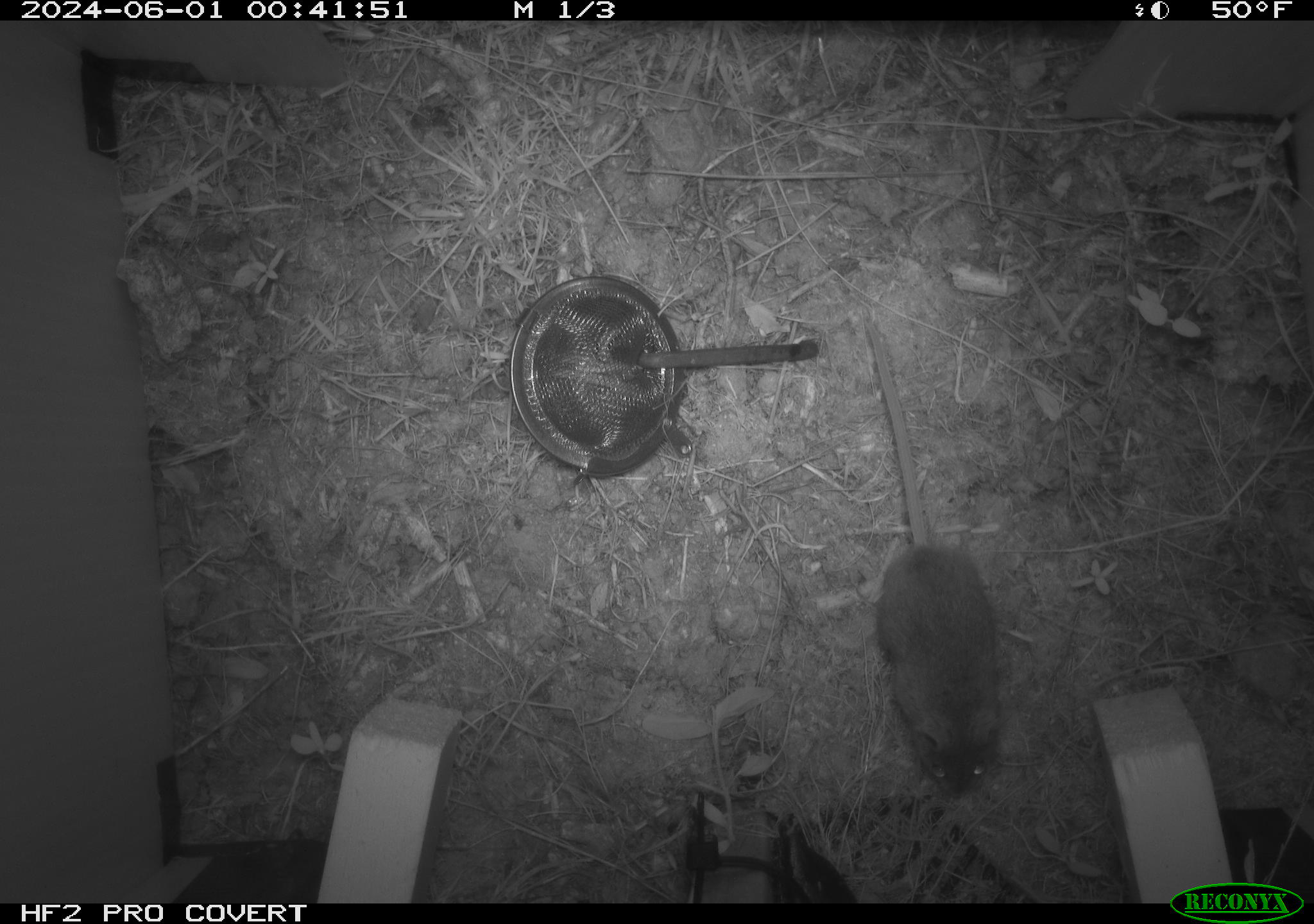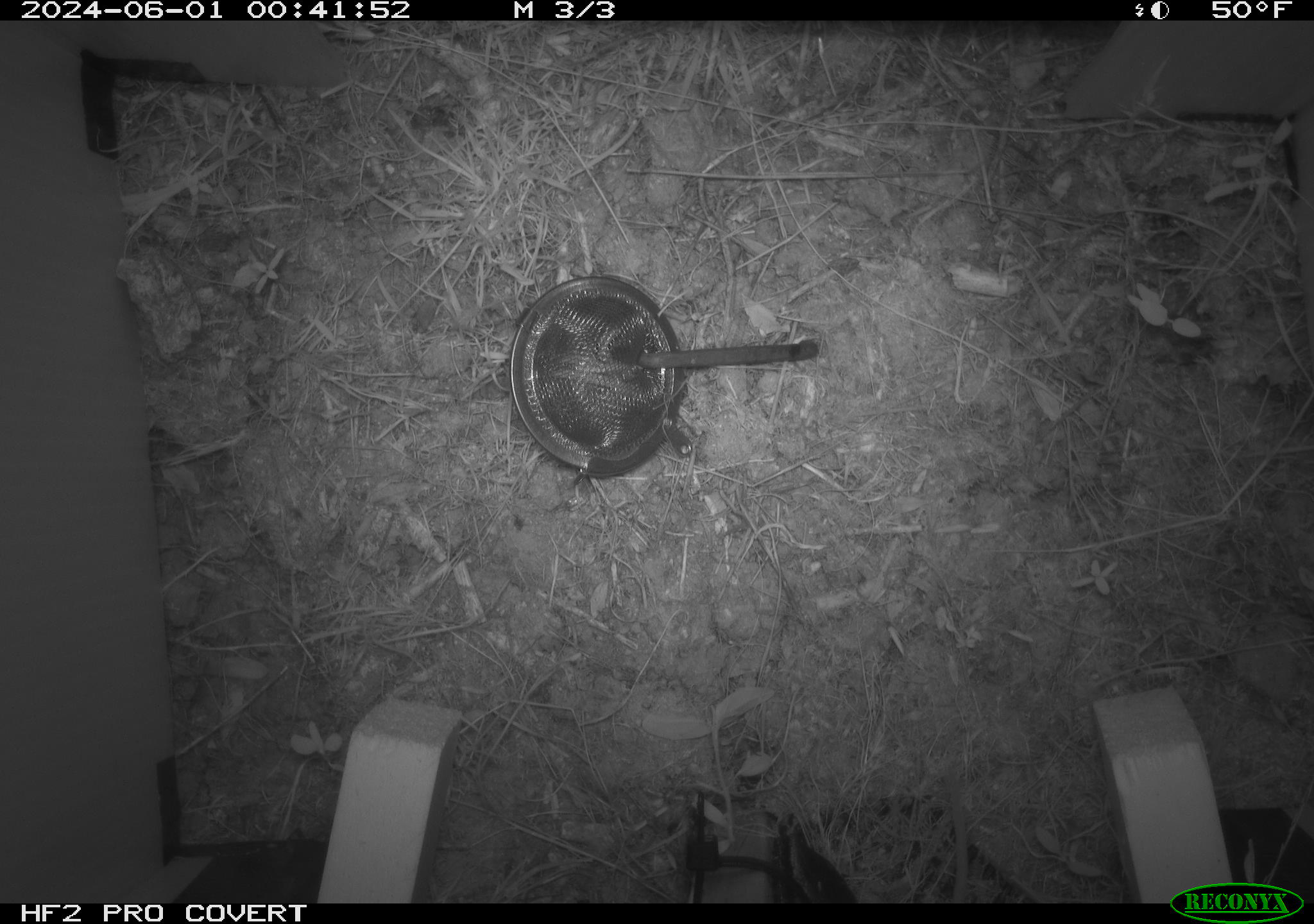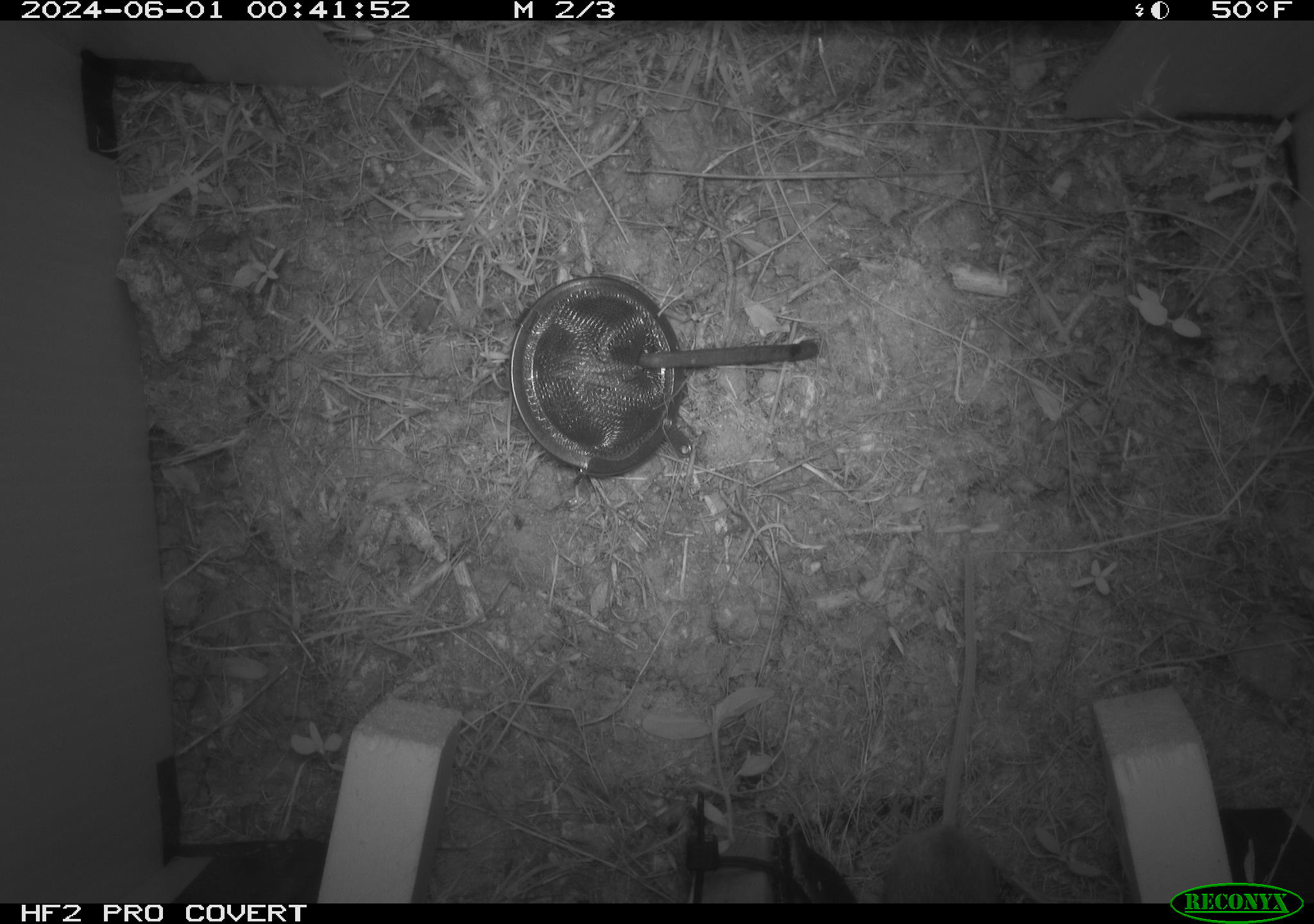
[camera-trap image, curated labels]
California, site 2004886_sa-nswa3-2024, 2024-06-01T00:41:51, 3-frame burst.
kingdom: Animalia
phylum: Chordata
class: Mammalia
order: Rodentia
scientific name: Rodentia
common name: rodent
Rodent (Rodentia).